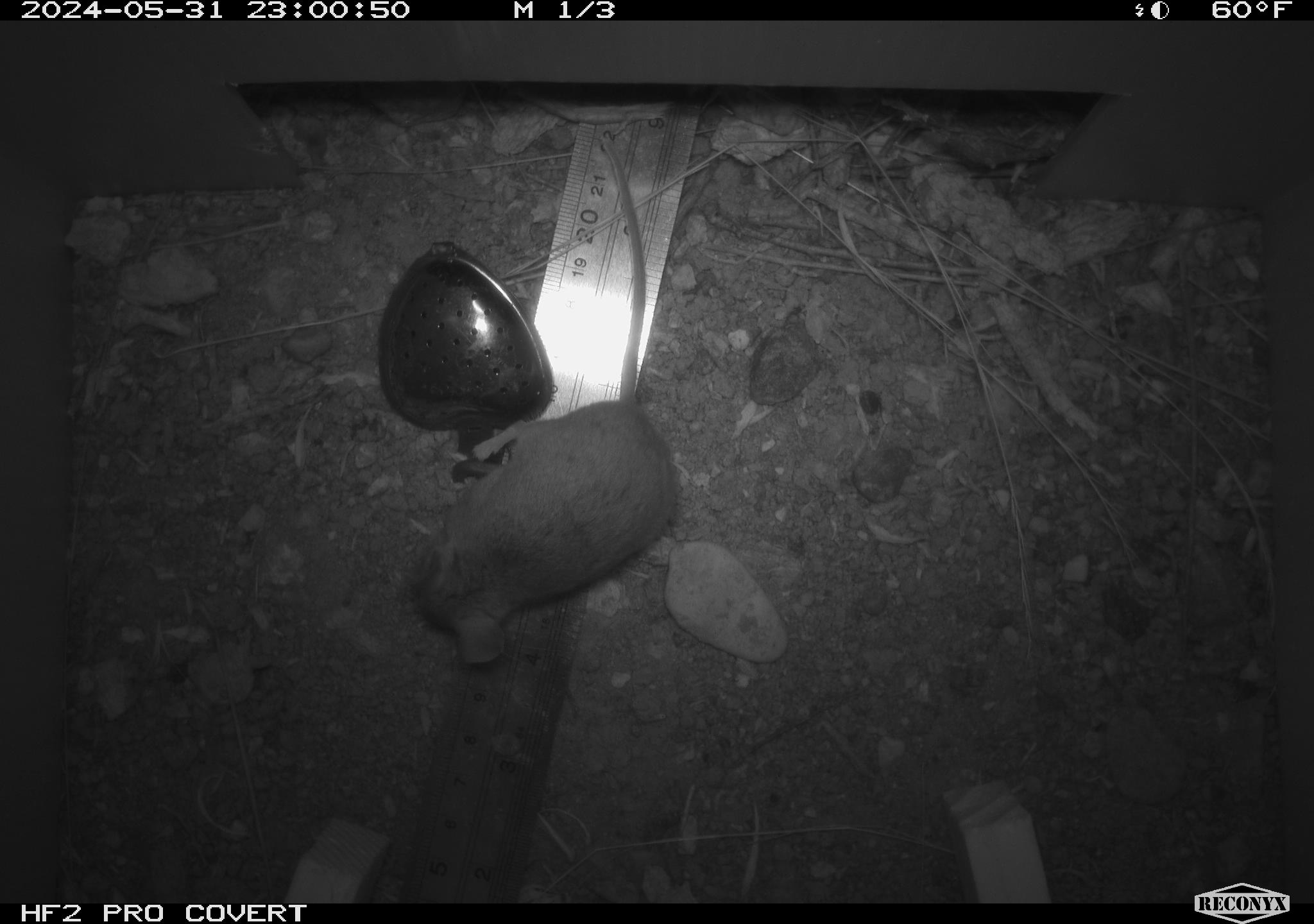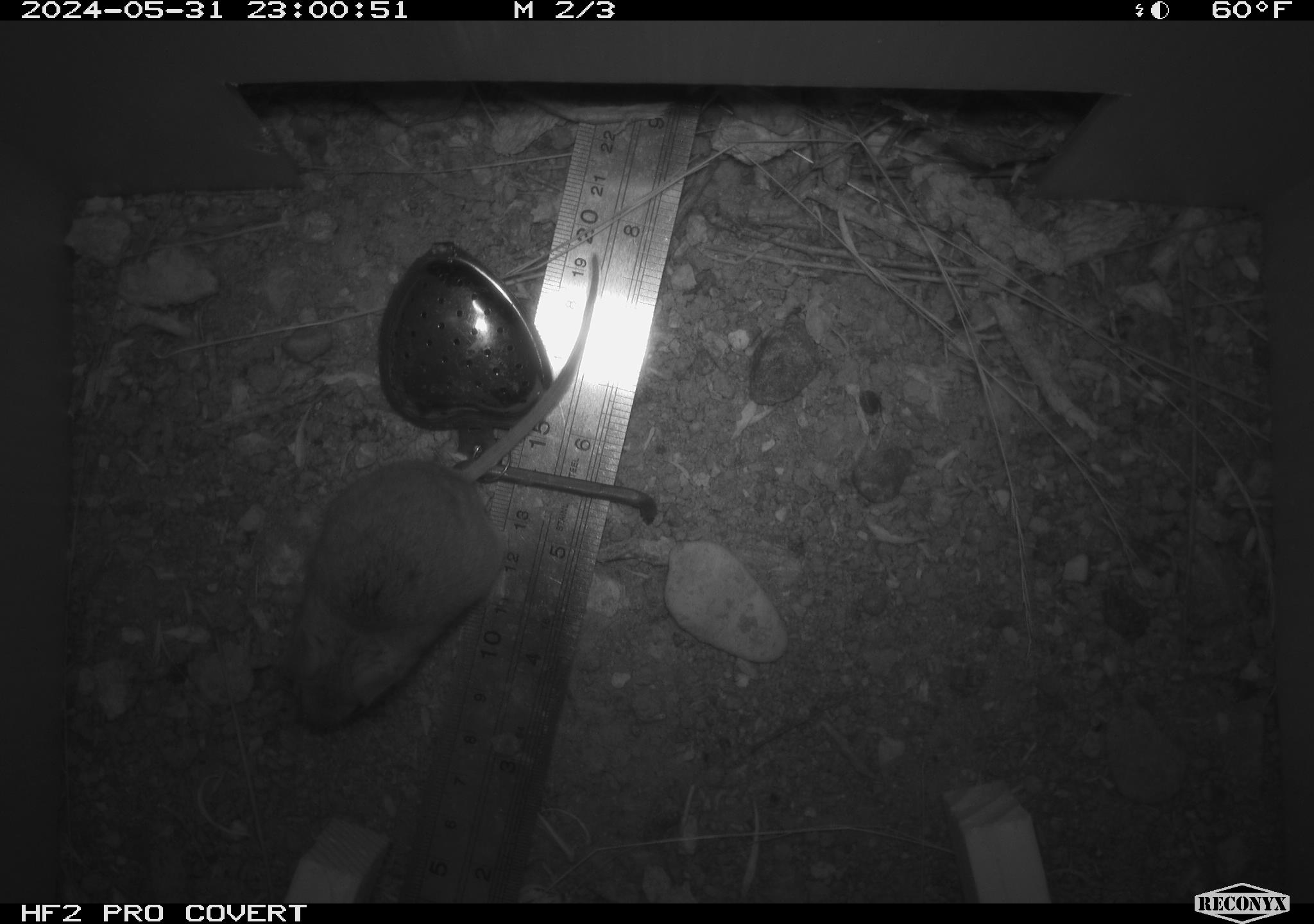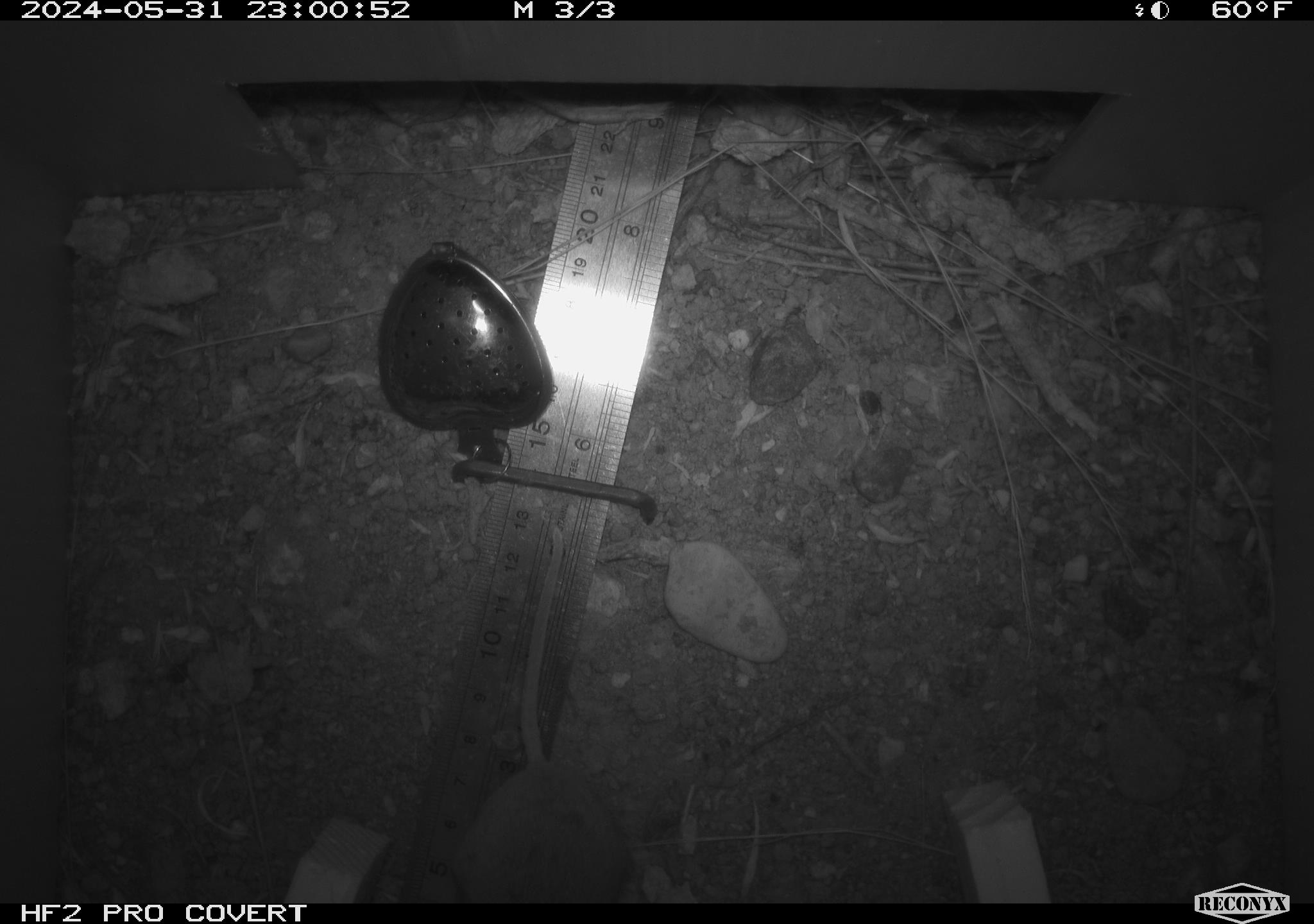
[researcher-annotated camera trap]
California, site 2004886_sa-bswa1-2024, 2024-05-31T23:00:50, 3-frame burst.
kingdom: Animalia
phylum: Chordata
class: Mammalia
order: Rodentia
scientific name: Rodentia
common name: mouse species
Mouse species (Rodentia).